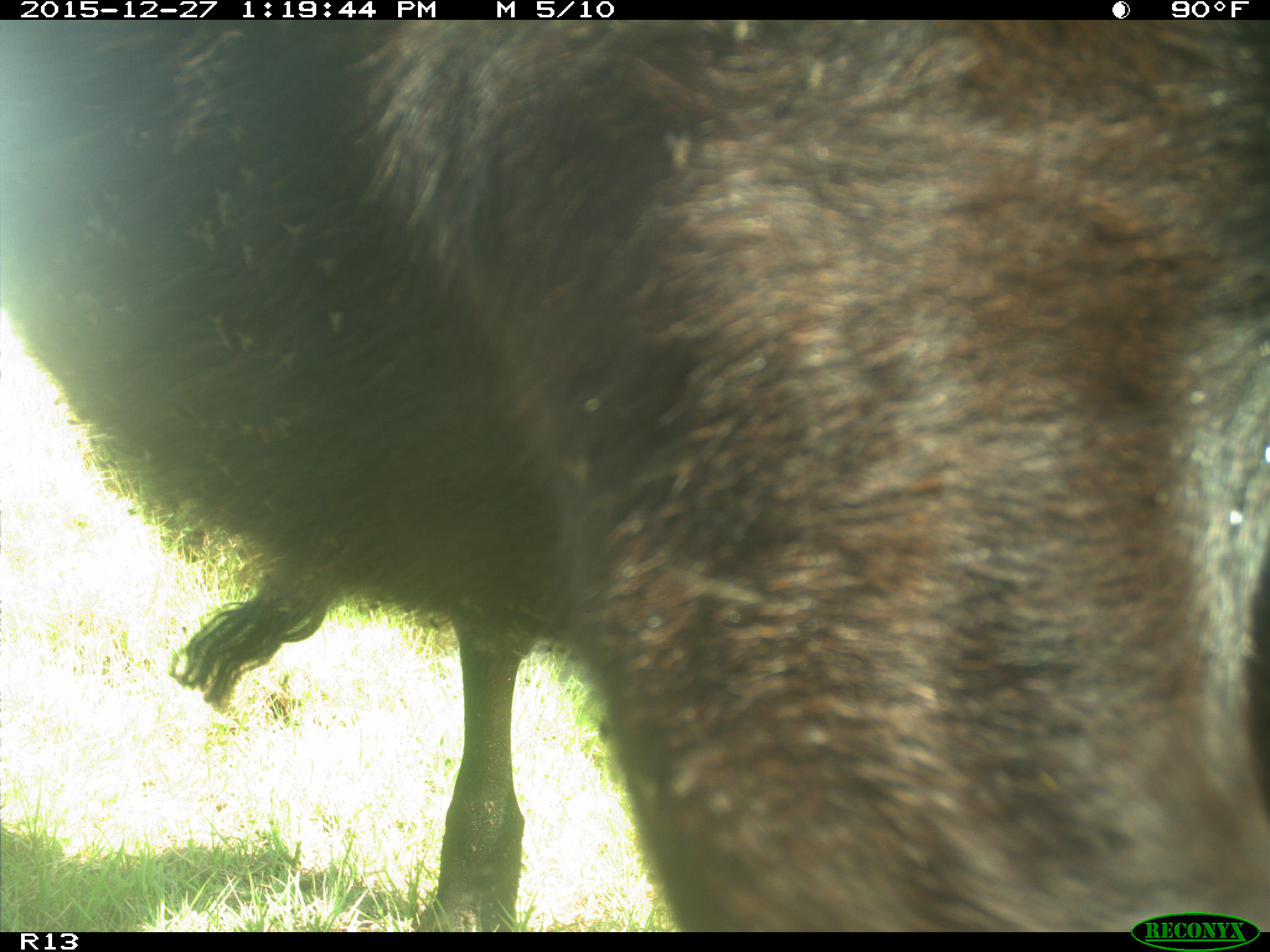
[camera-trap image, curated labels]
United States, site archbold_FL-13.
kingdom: Animalia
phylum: Chordata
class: Mammalia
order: Artiodactyla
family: Bovidae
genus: Bos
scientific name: Bos taurus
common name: domestic cow